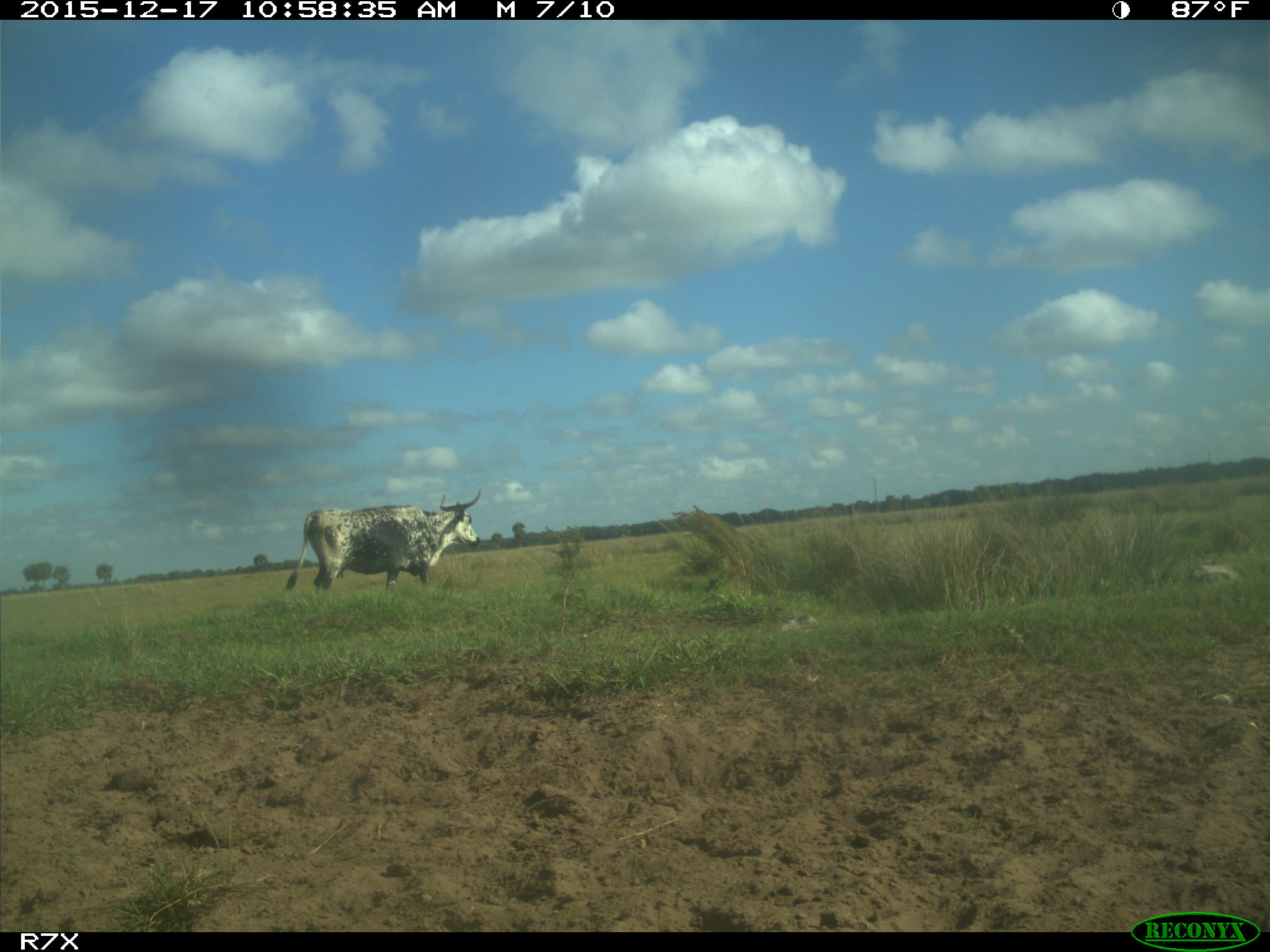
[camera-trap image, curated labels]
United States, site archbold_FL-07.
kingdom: Animalia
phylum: Chordata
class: Mammalia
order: Artiodactyla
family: Bovidae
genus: Bos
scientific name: Bos taurus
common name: domestic cow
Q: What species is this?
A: Bos taurus (domestic cow).